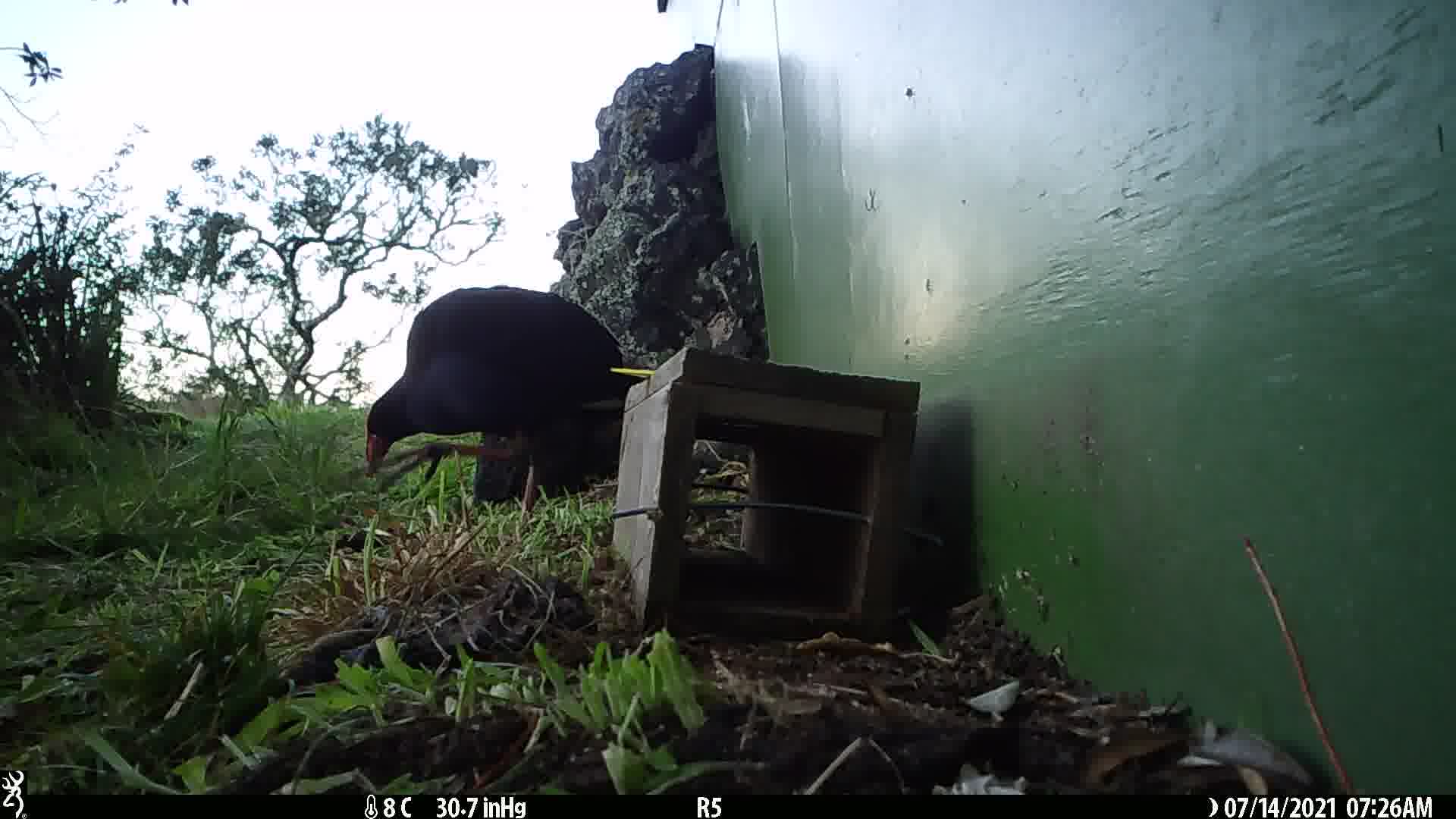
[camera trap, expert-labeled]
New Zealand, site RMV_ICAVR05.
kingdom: Animalia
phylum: Chordata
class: Aves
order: Gruiformes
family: Rallidae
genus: Porphyrio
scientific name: Porphyrio melanotus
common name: australasian swamphen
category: pukeko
Pukeko (australasian swamphen) (Porphyrio melanotus).